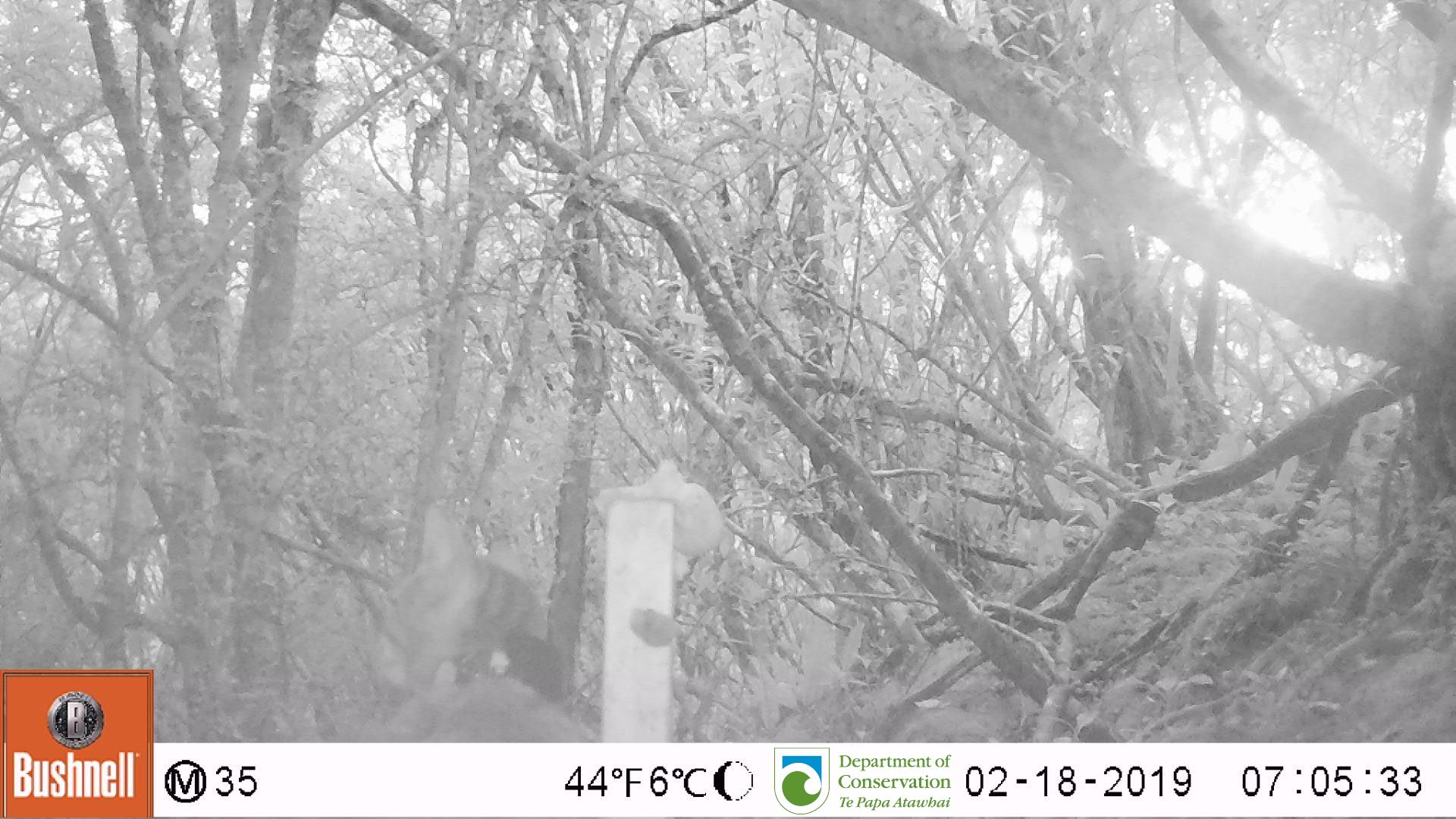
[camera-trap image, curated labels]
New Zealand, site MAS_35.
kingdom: Animalia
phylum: Chordata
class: Mammalia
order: Carnivora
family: Felidae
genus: Felis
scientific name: Felis catus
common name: domestic cat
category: cat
Cat (domestic cat) (Felis catus).